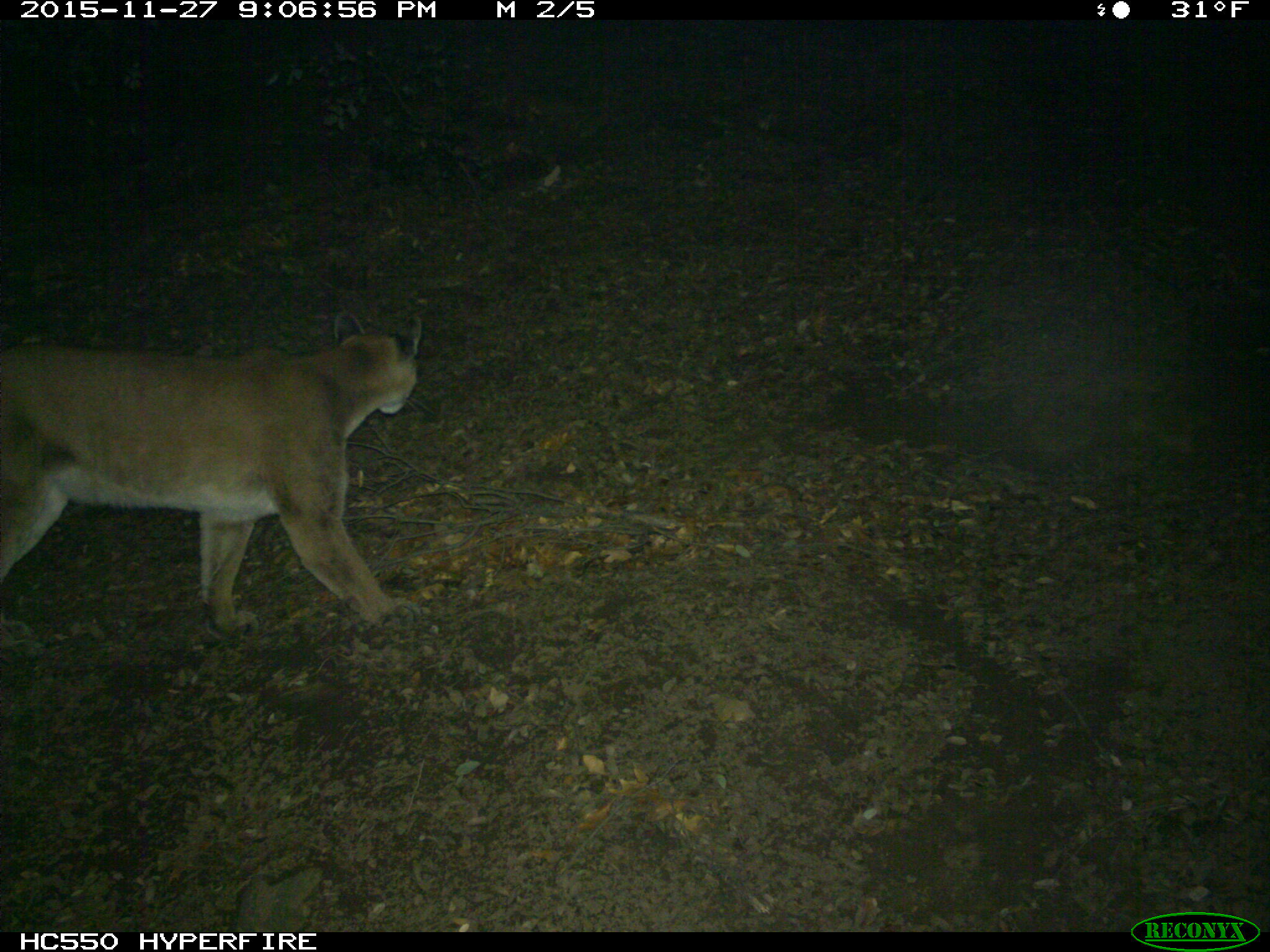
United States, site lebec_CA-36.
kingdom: Animalia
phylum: Chordata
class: Mammalia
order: Carnivora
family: Felidae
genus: Puma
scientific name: Puma concolor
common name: mountain lion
Puma concolor (mountain lion).